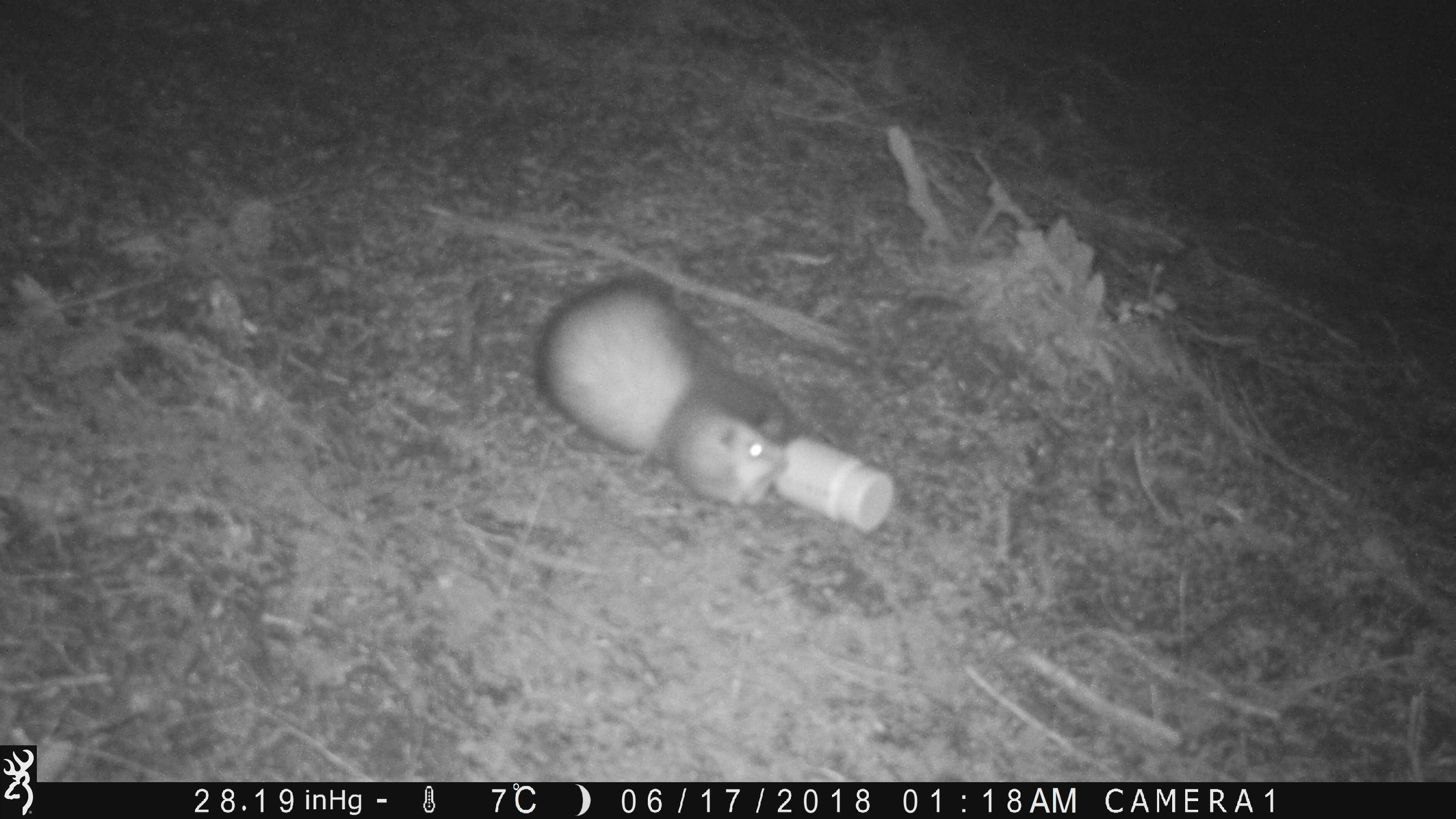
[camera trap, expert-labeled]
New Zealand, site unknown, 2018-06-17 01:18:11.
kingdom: Animalia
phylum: Chordata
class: Mammalia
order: Carnivora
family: Mustelidae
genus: Mustela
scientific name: Mustela furo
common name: ferret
Ferret (Mustela furo).